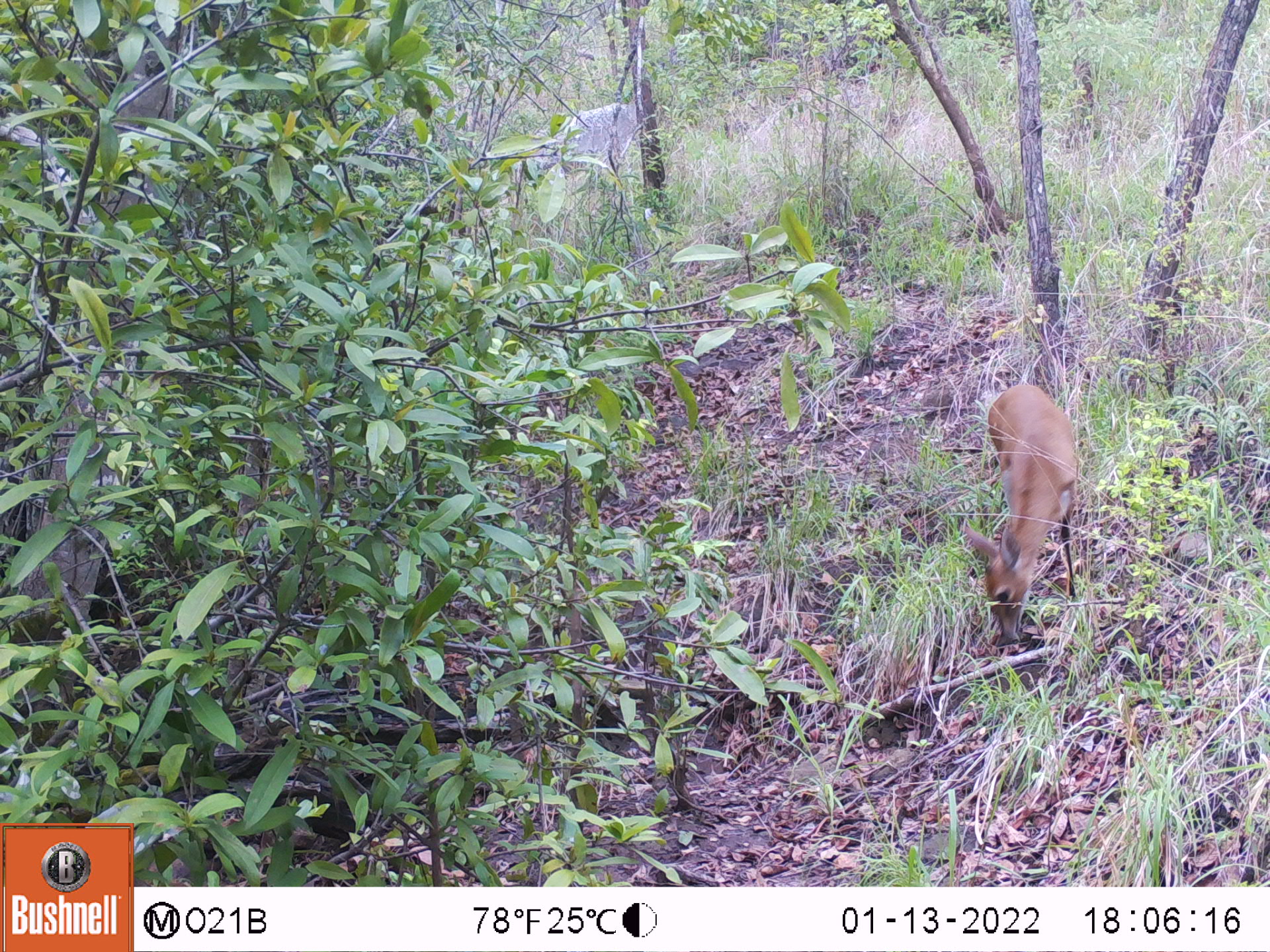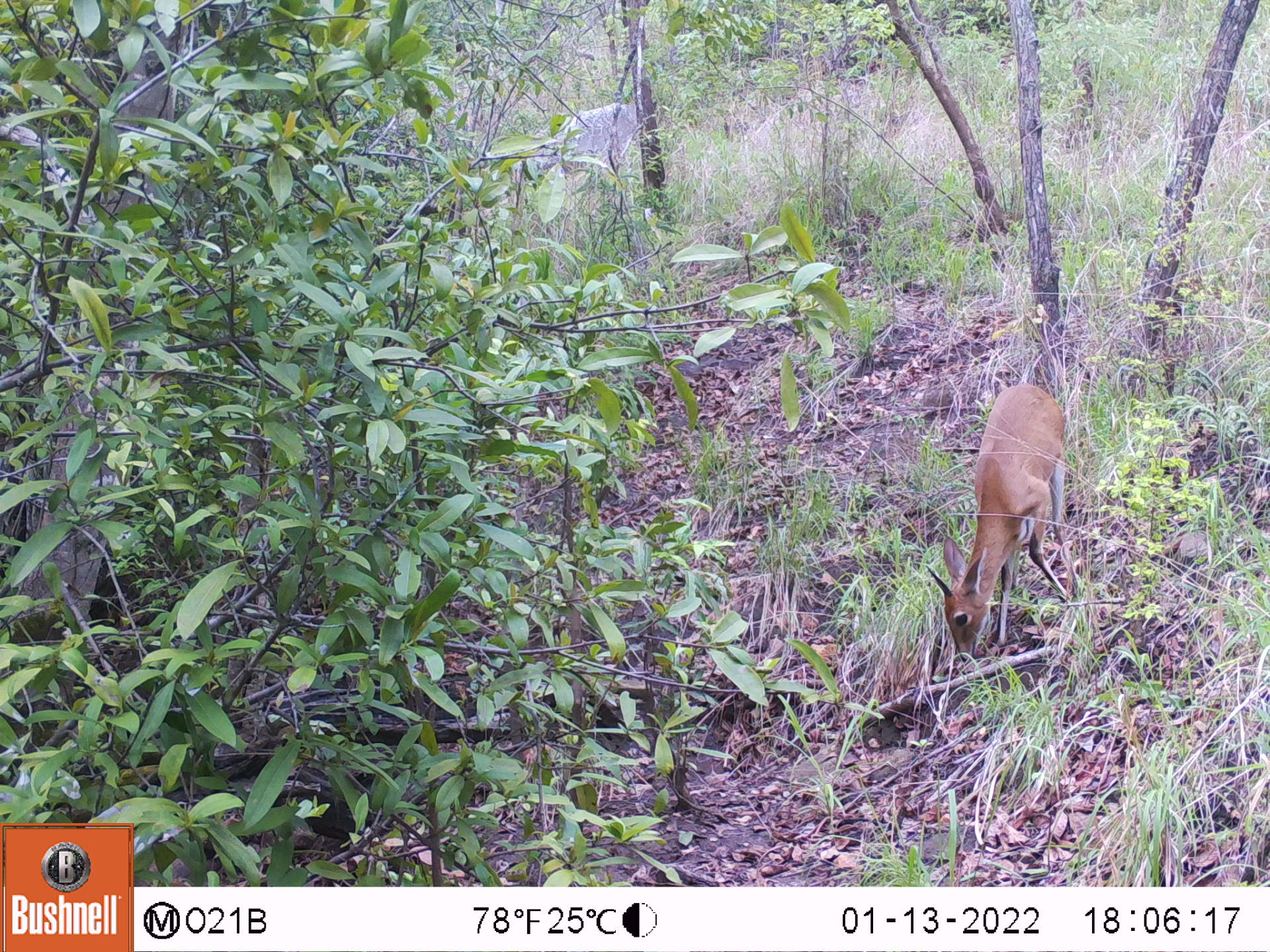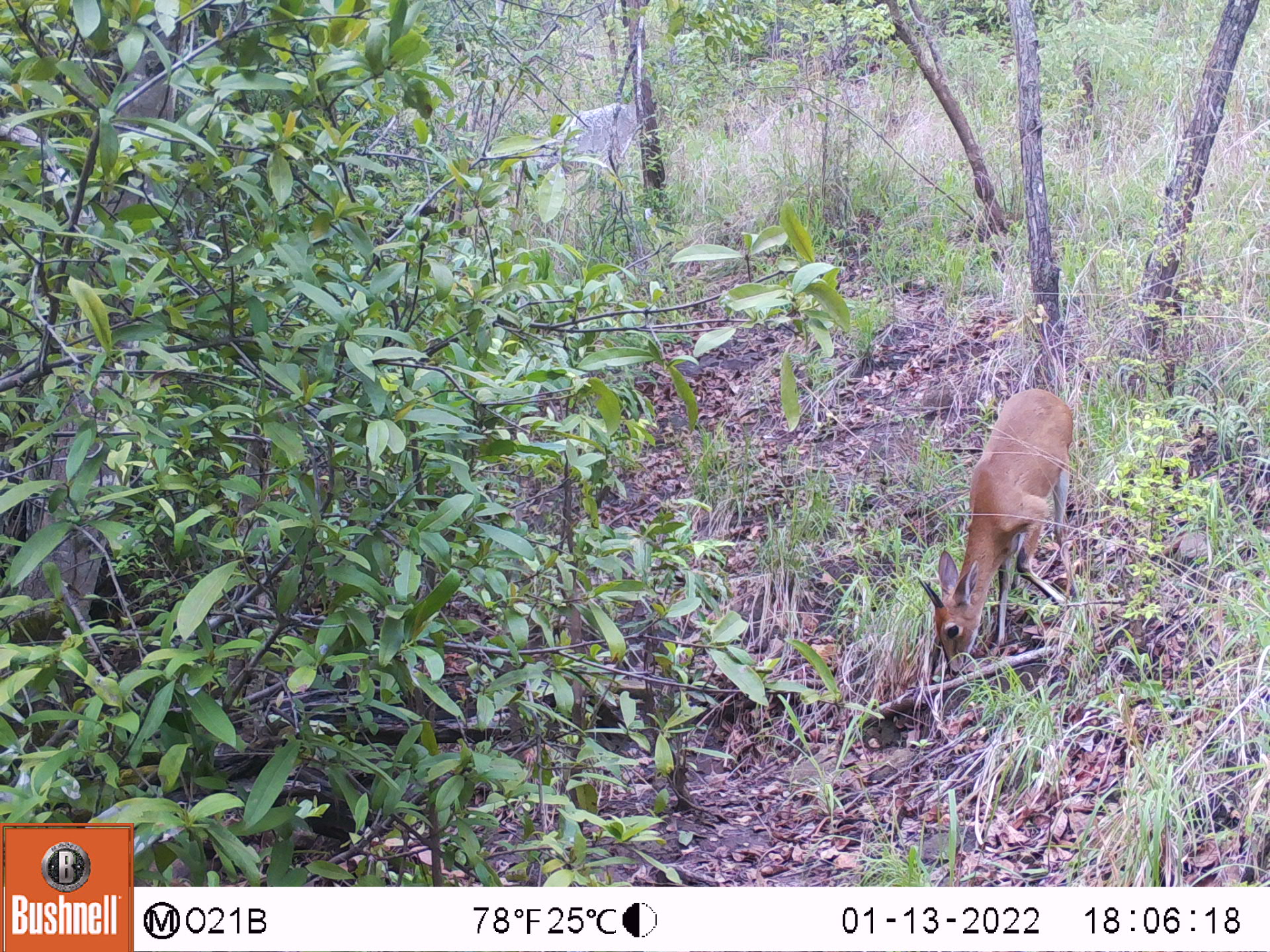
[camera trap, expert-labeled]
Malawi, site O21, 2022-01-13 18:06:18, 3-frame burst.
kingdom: Animalia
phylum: Chordata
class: Mammalia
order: Artiodactyla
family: Bovidae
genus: Sylvicapra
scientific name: Sylvicapra grimmia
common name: common duiker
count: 1